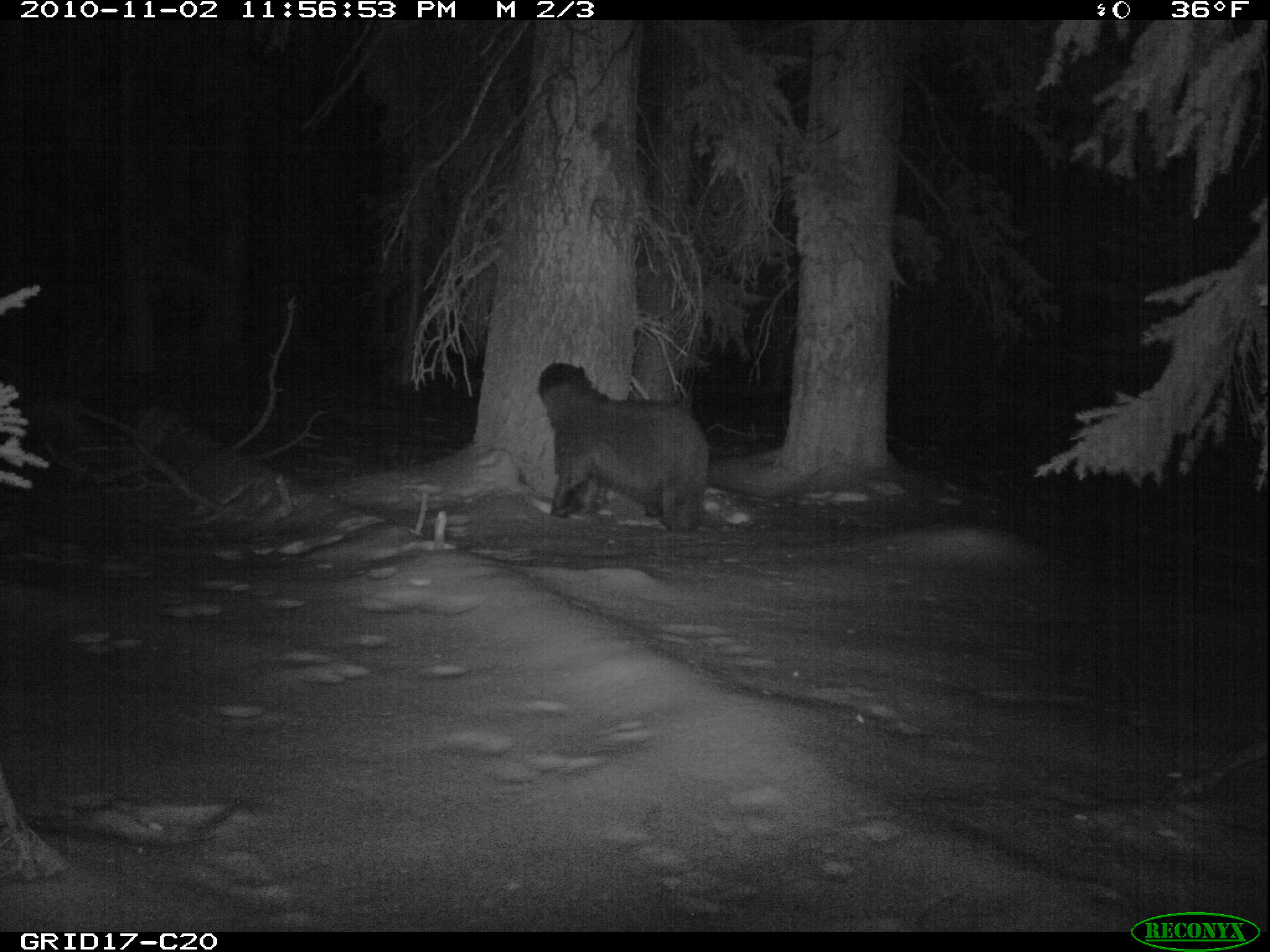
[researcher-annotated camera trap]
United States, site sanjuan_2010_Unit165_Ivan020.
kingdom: Animalia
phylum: Chordata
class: Mammalia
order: Carnivora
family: Ursidae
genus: Ursus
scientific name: Ursus americanus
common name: american black bear